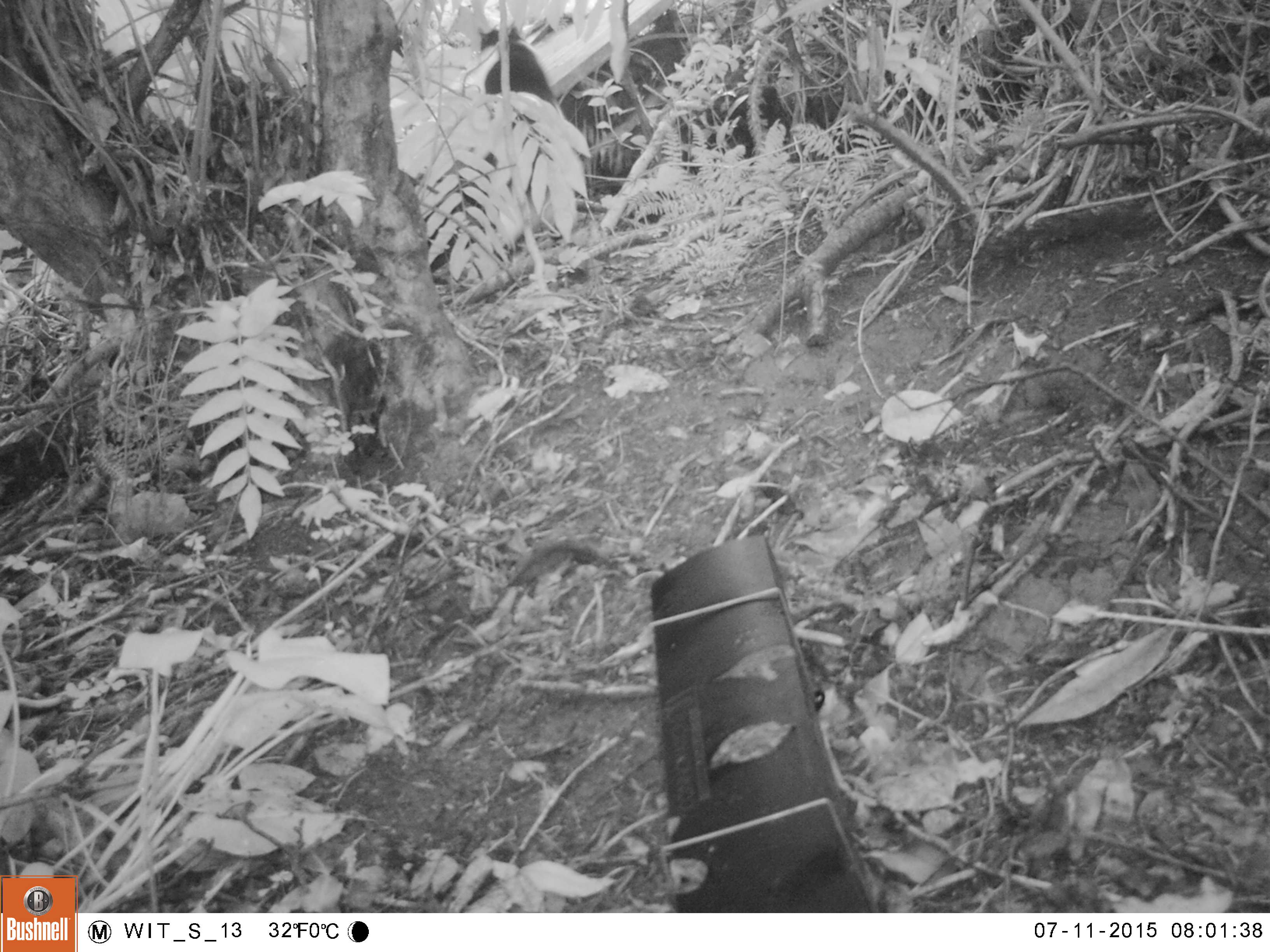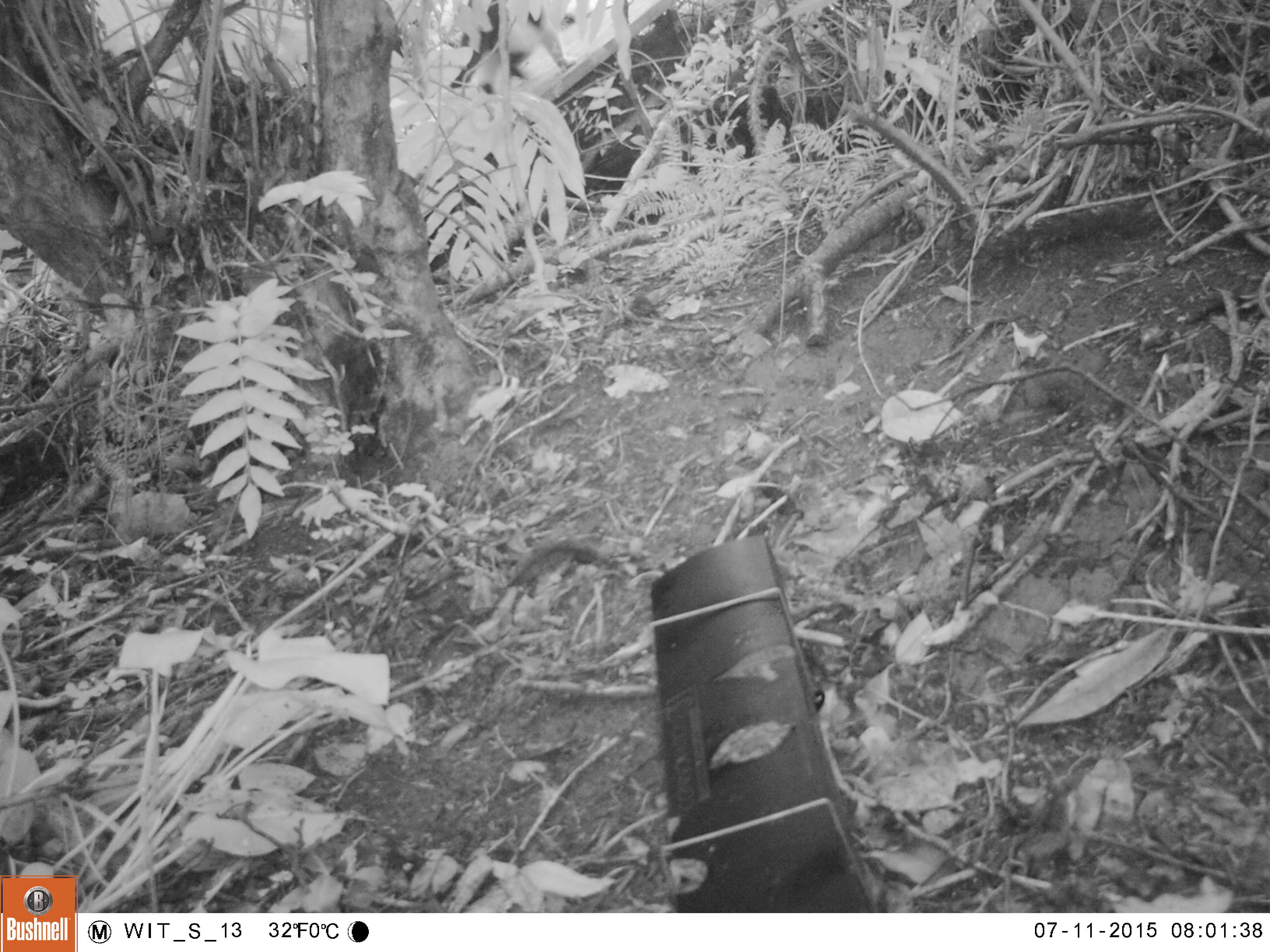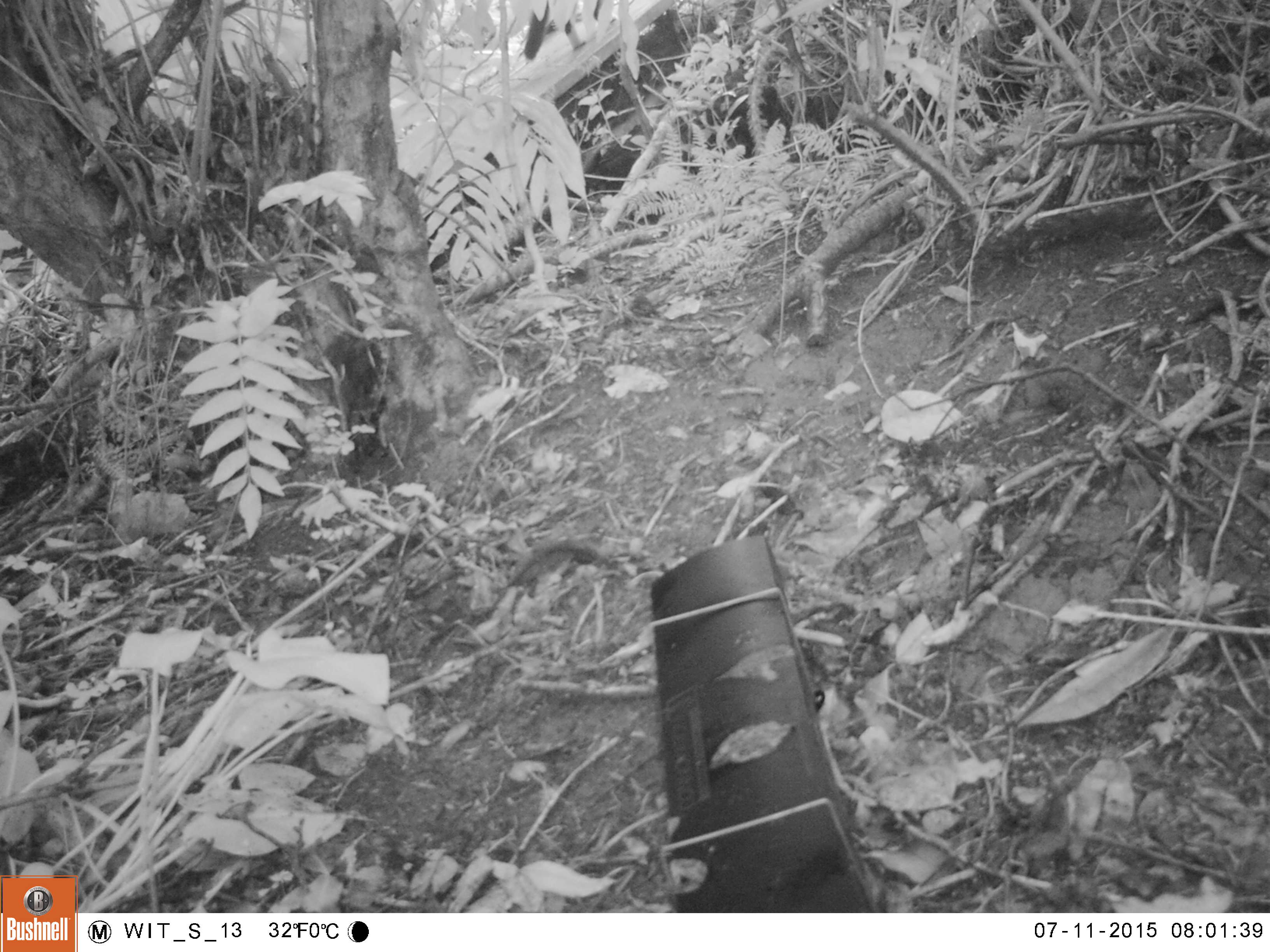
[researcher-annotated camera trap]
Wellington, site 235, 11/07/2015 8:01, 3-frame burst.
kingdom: Animalia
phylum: Chordata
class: Mammalia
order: Carnivora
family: Felidae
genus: Felis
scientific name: Felis catus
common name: cat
Cat (Felis catus).